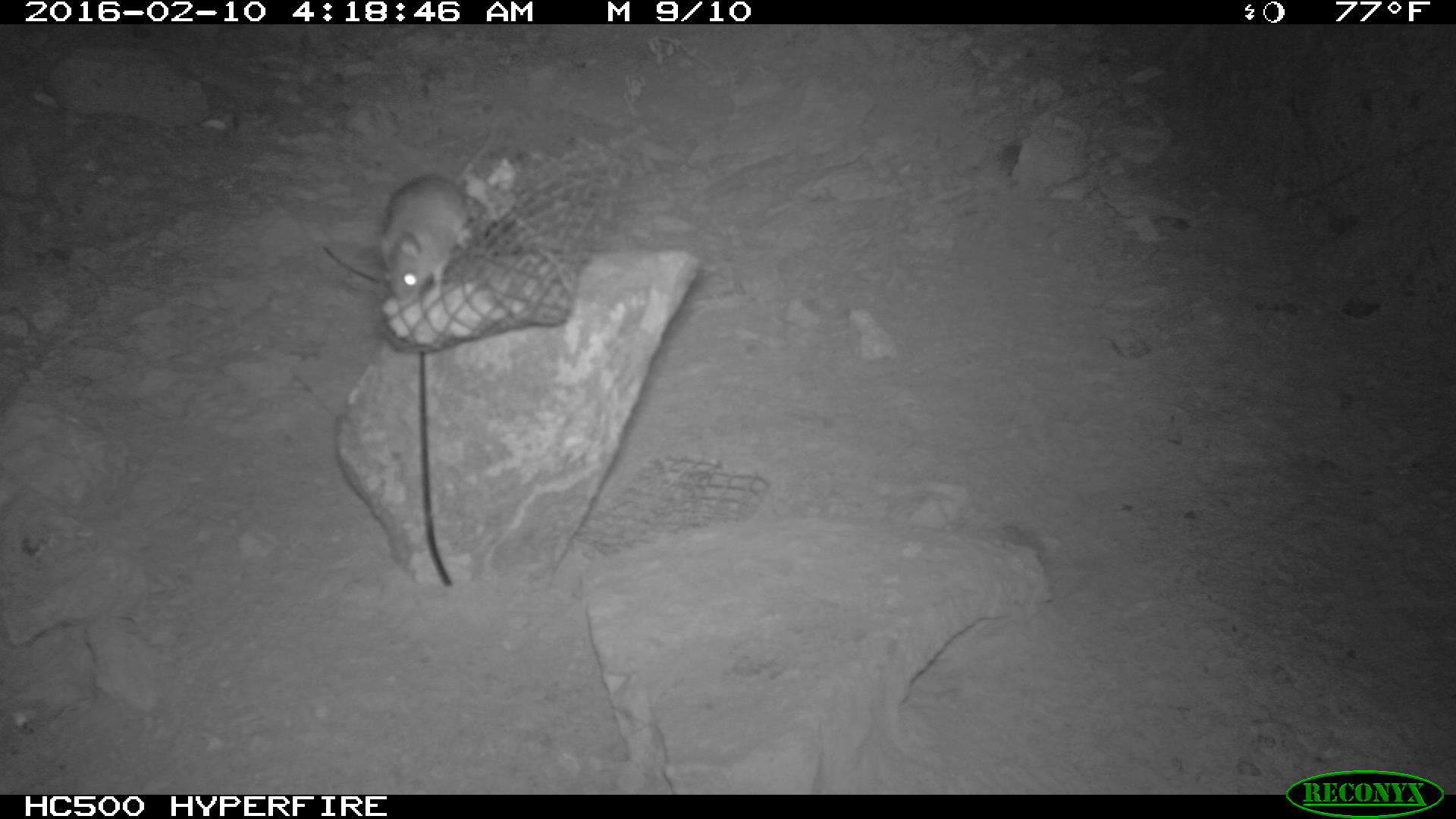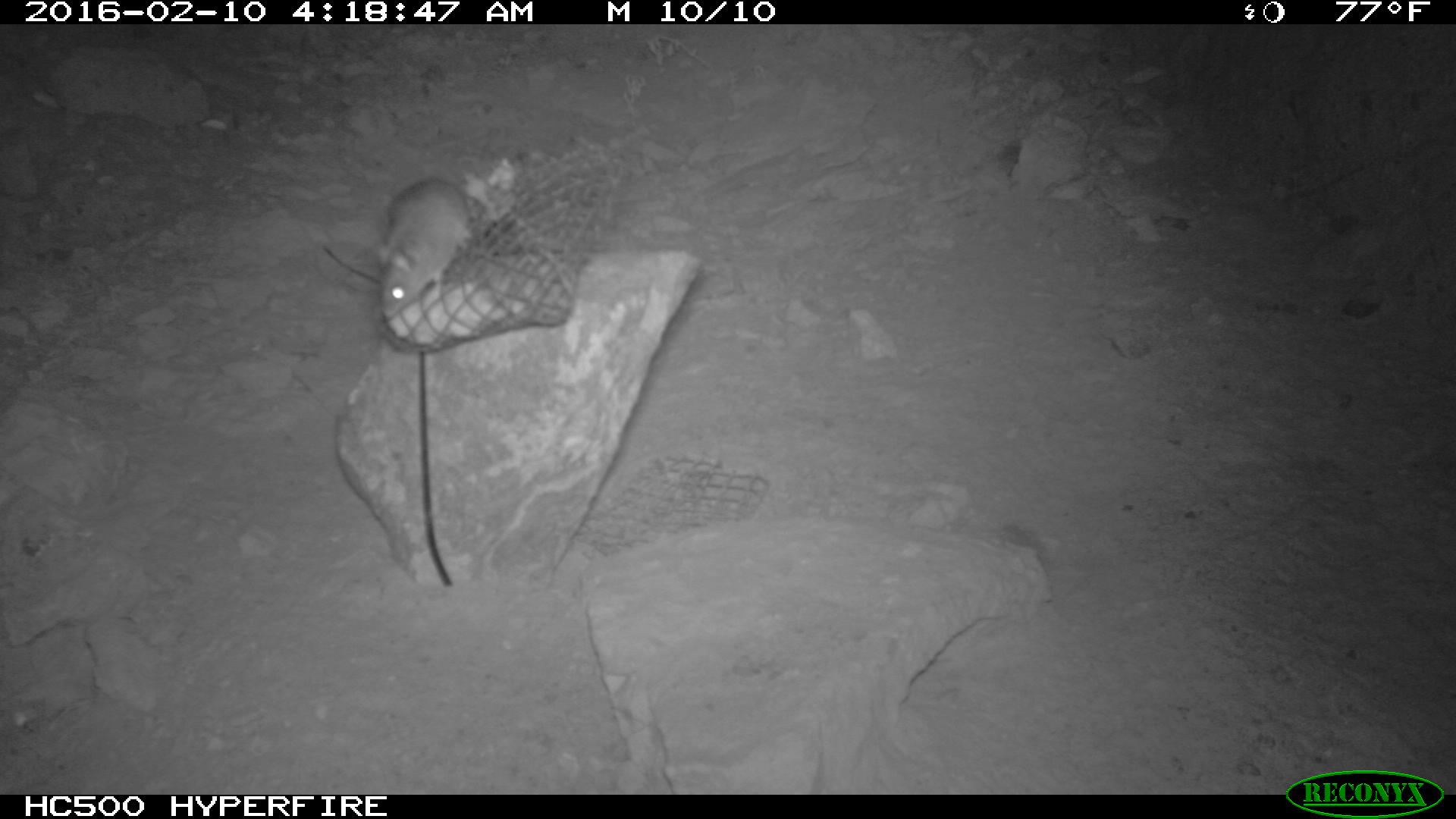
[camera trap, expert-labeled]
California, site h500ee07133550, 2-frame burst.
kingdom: Animalia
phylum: Chordata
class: Mammalia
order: Rodentia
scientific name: Rodentia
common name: rodent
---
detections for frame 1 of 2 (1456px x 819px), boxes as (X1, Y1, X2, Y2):
rodent: (371, 111, 506, 306)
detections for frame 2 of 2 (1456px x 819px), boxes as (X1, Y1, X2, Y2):
rodent: (375, 176, 472, 322)